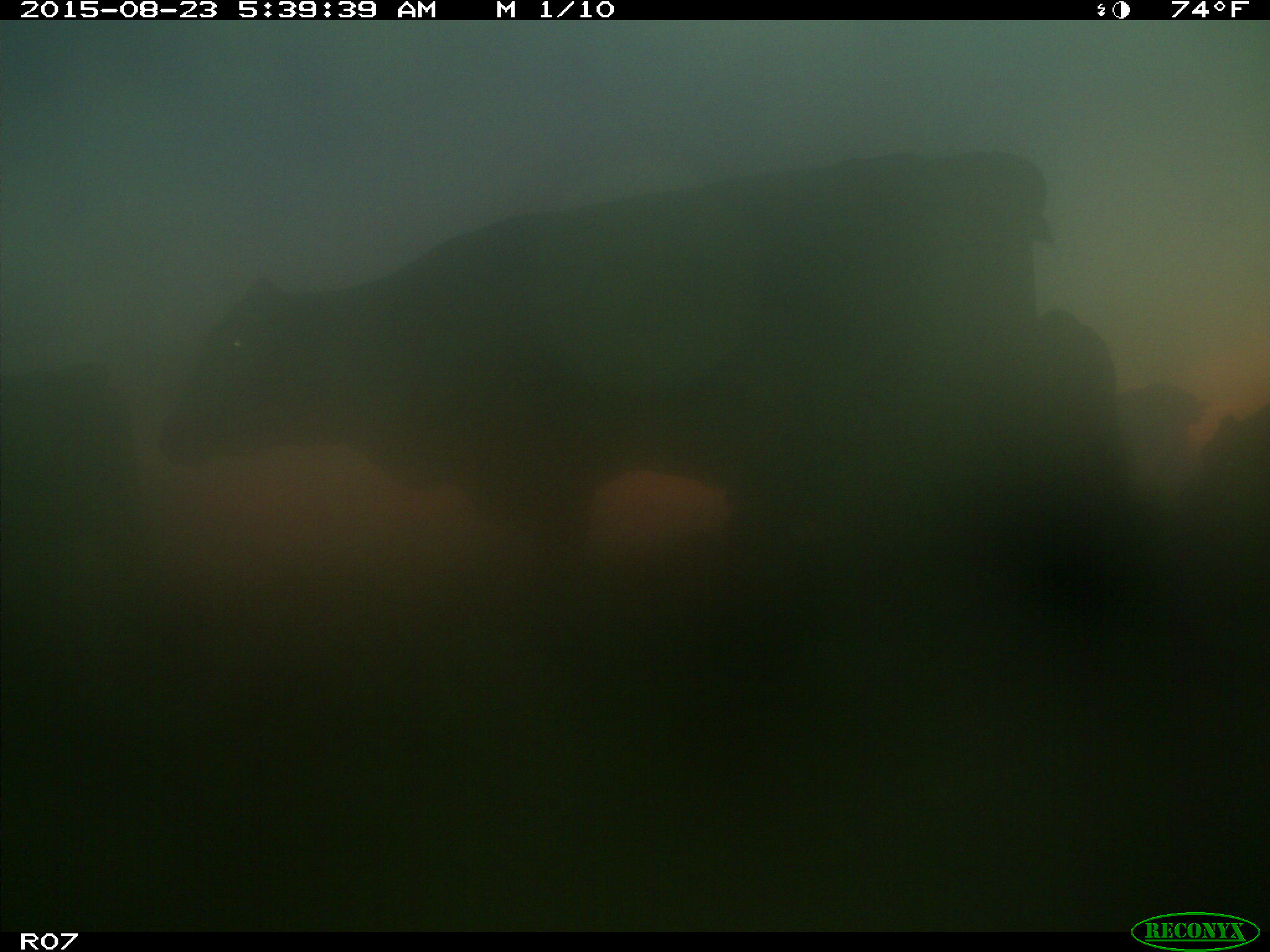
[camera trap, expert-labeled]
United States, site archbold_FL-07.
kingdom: Animalia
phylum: Chordata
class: Mammalia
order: Artiodactyla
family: Bovidae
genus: Bos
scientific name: Bos taurus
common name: domestic cow